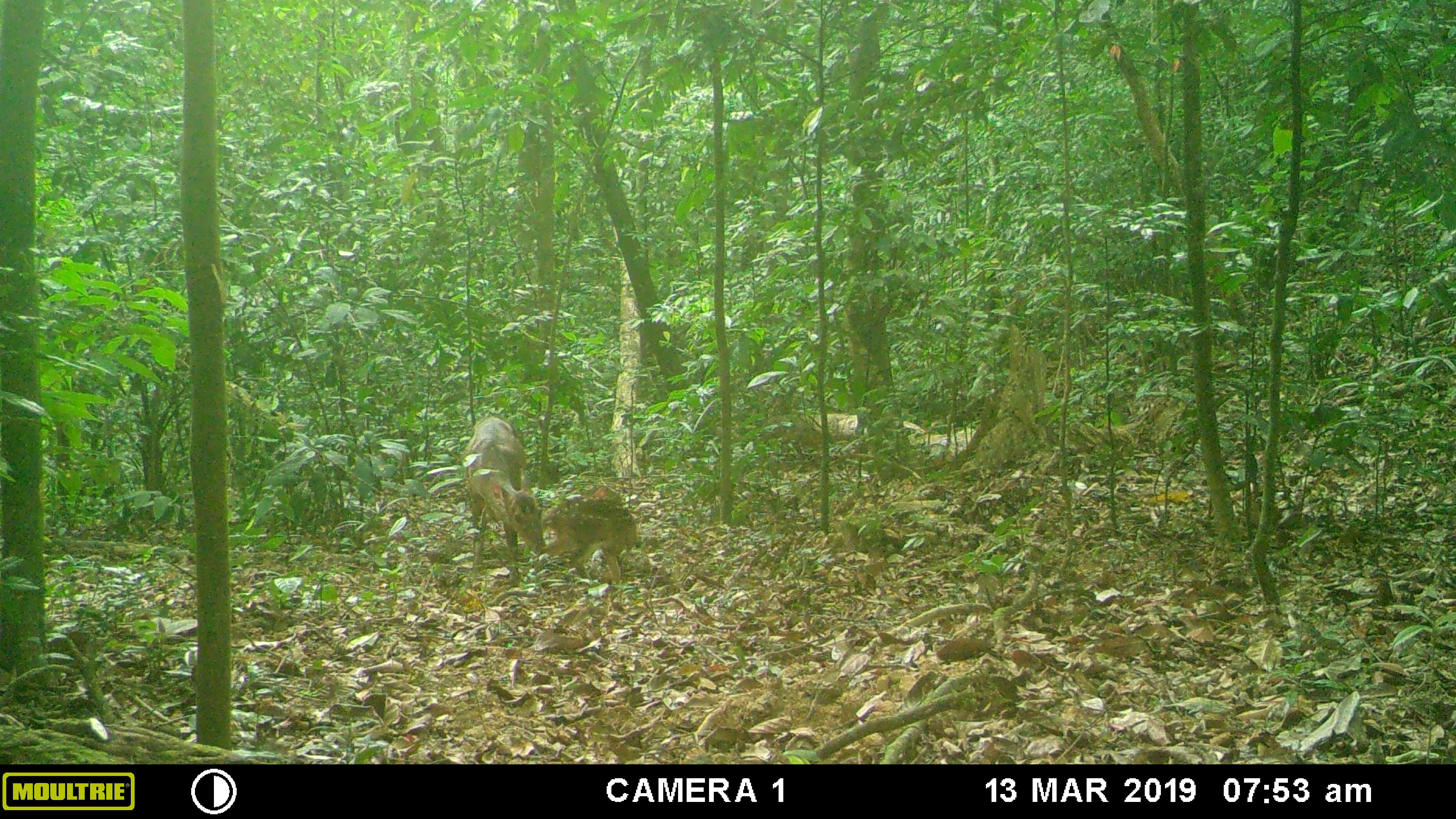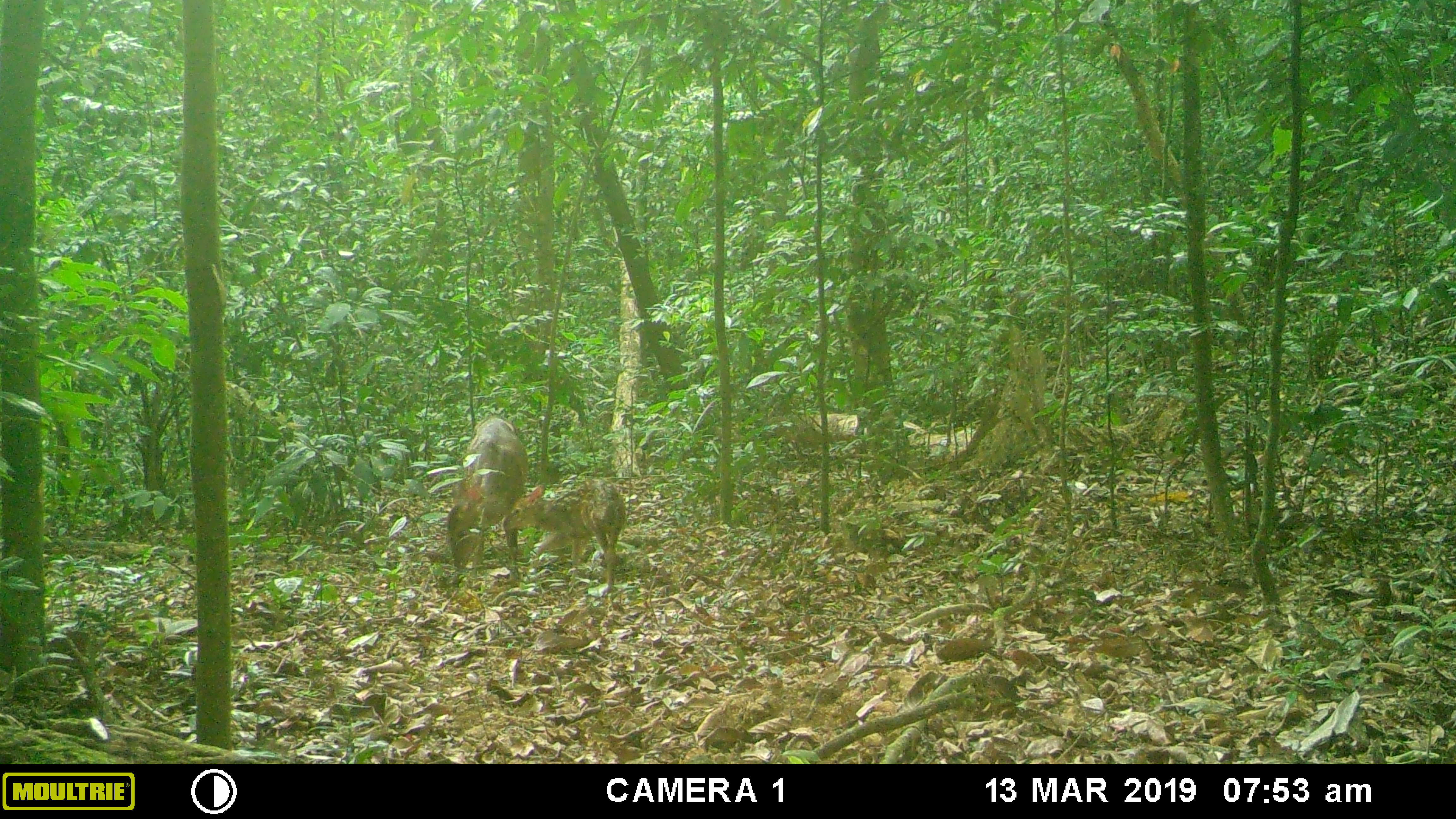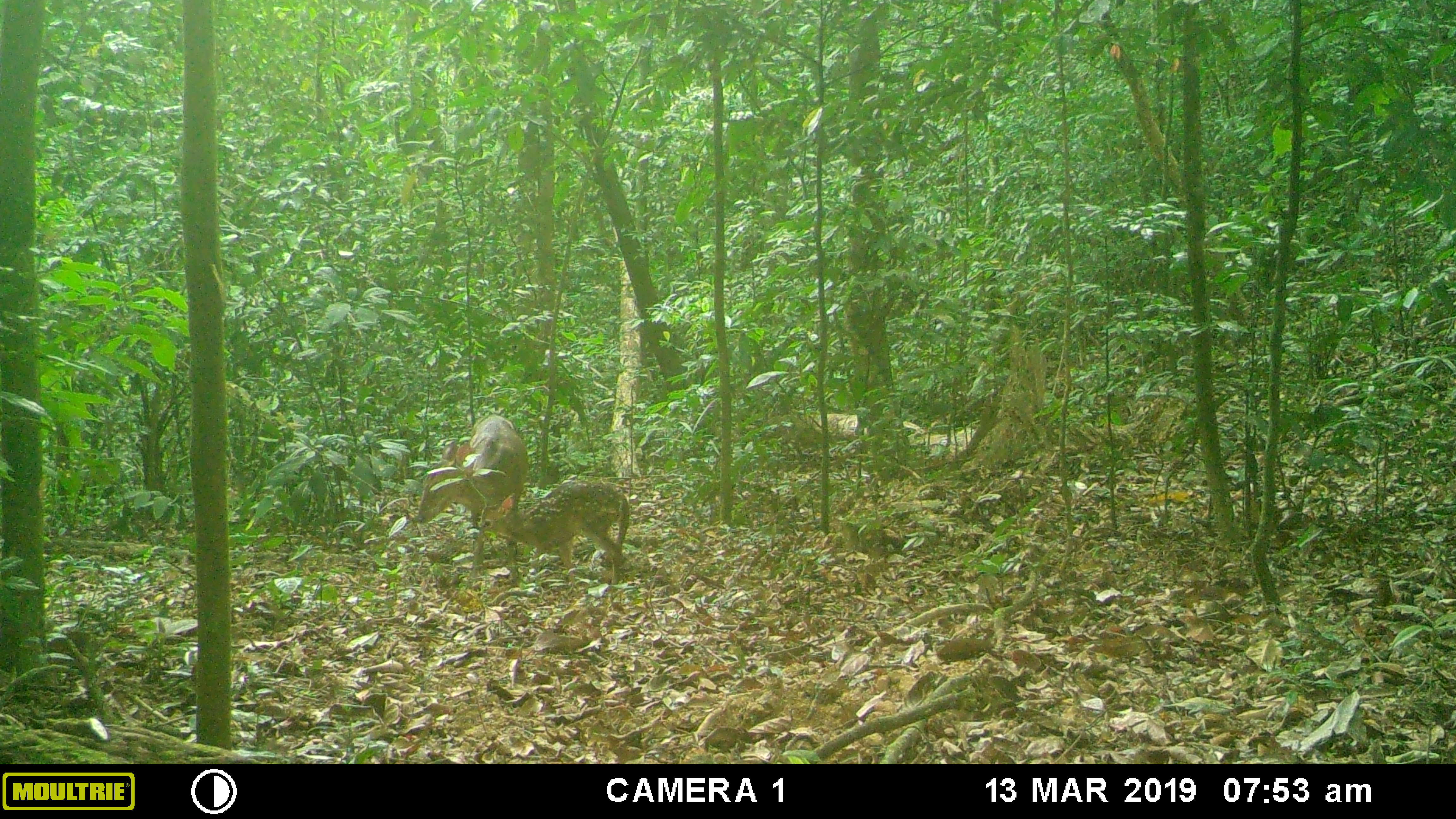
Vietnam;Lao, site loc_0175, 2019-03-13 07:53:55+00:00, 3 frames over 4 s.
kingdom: Animalia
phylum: Chordata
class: Mammalia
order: Artiodactyla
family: Cervidae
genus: Muntiacus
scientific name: Muntiacus vuquangensis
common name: large-antlered muntjac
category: large antlered muntjac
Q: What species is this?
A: Large antlered muntjac (large-antlered muntjac) (Muntiacus vuquangensis).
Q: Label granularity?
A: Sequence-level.